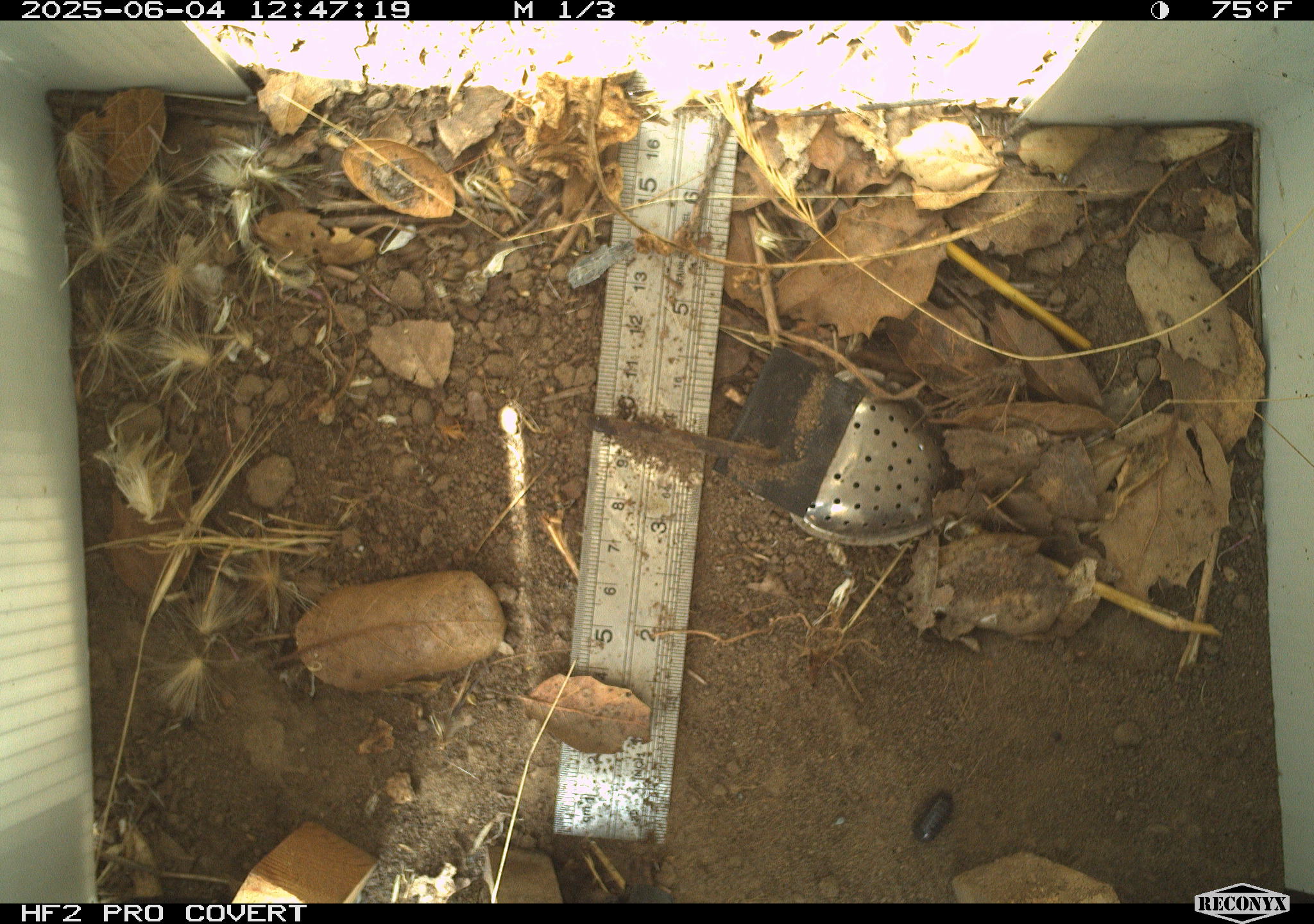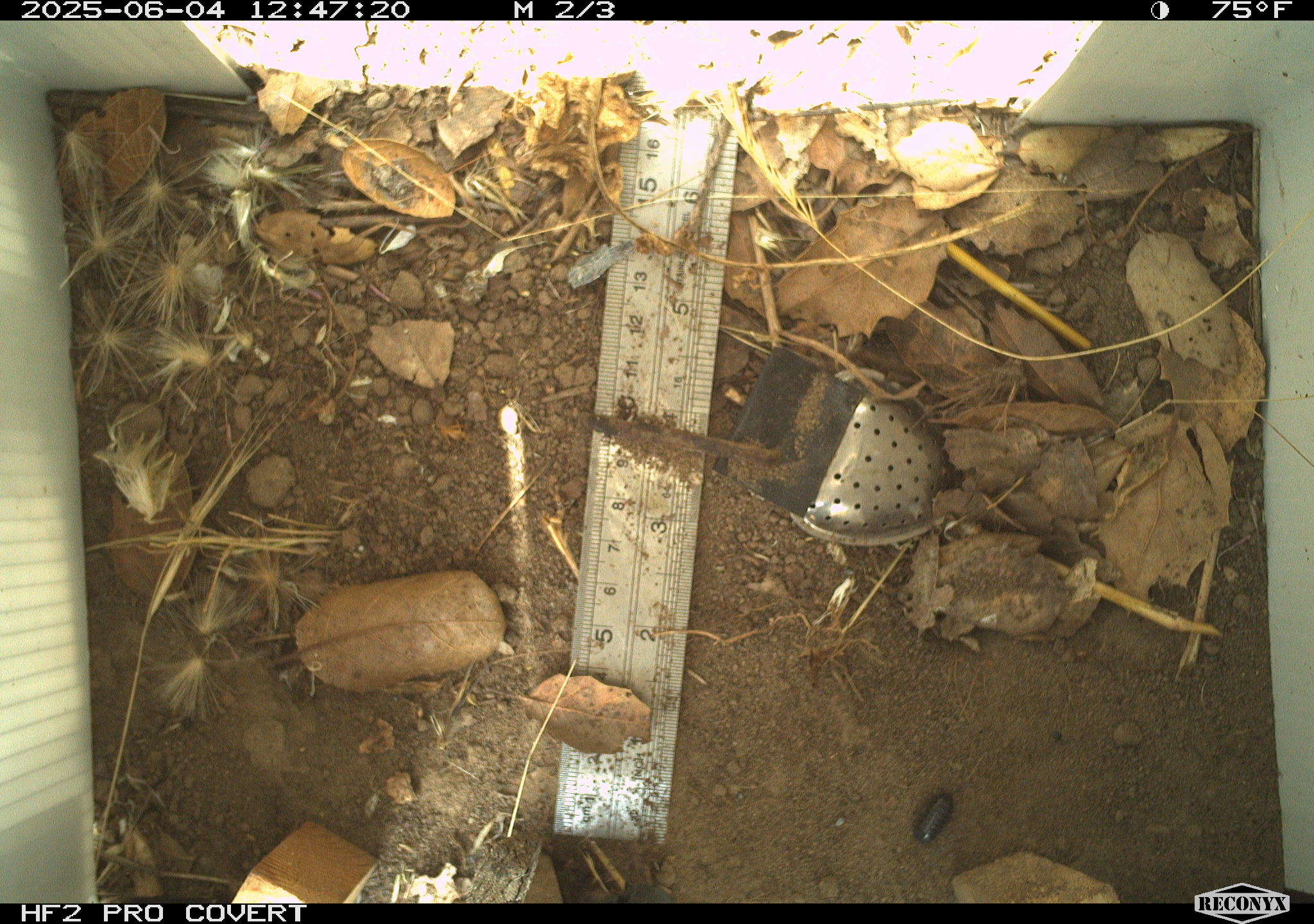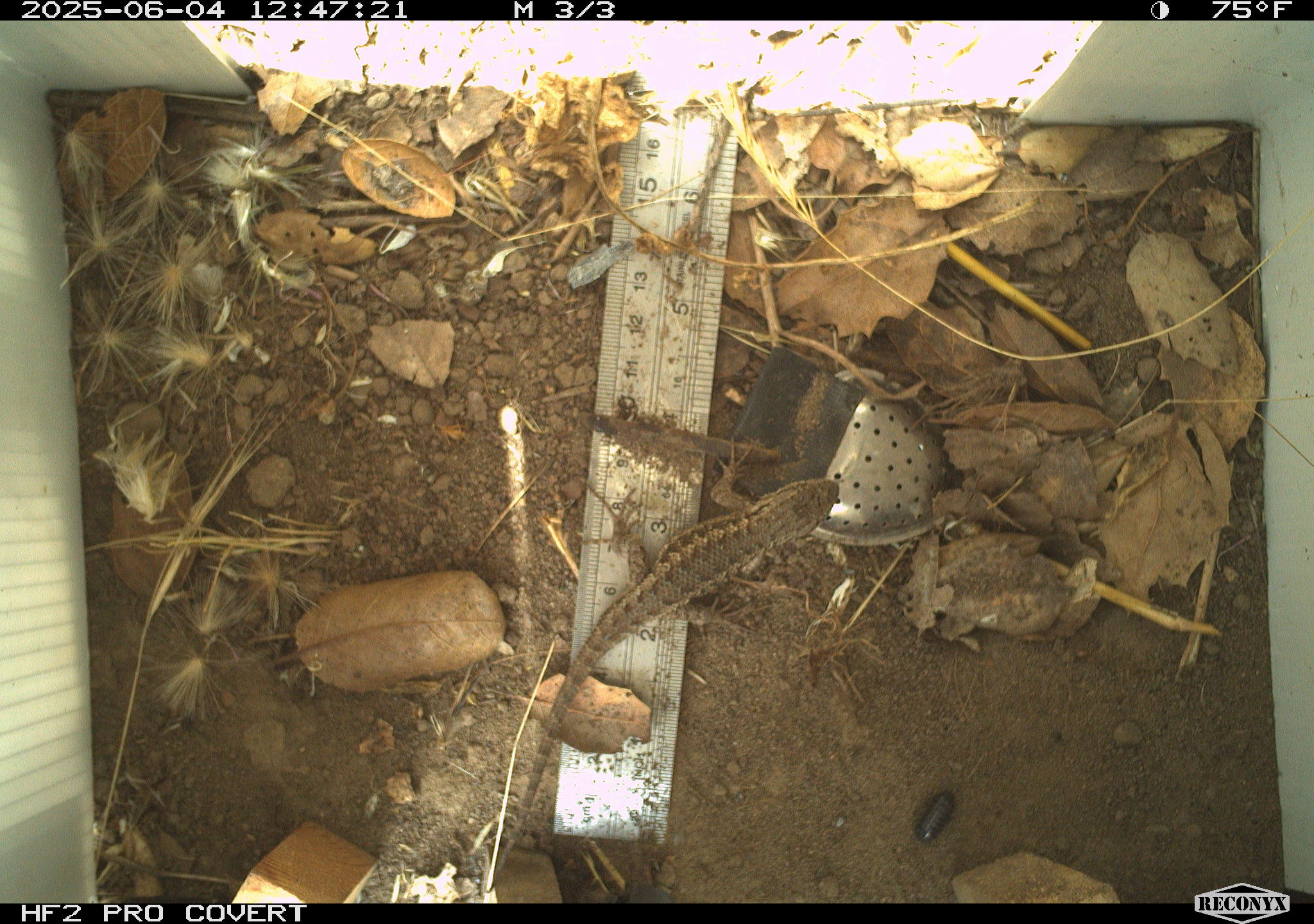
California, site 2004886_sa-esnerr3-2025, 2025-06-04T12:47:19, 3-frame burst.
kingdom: Animalia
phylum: Chordata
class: Reptilia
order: Squamata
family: Phrynosomatidae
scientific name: Phrynosomatidae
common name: north american spiny lizards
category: sceloporus/uta species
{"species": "sceloporus/uta species (north american spiny lizards) (Phrynosomatidae)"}